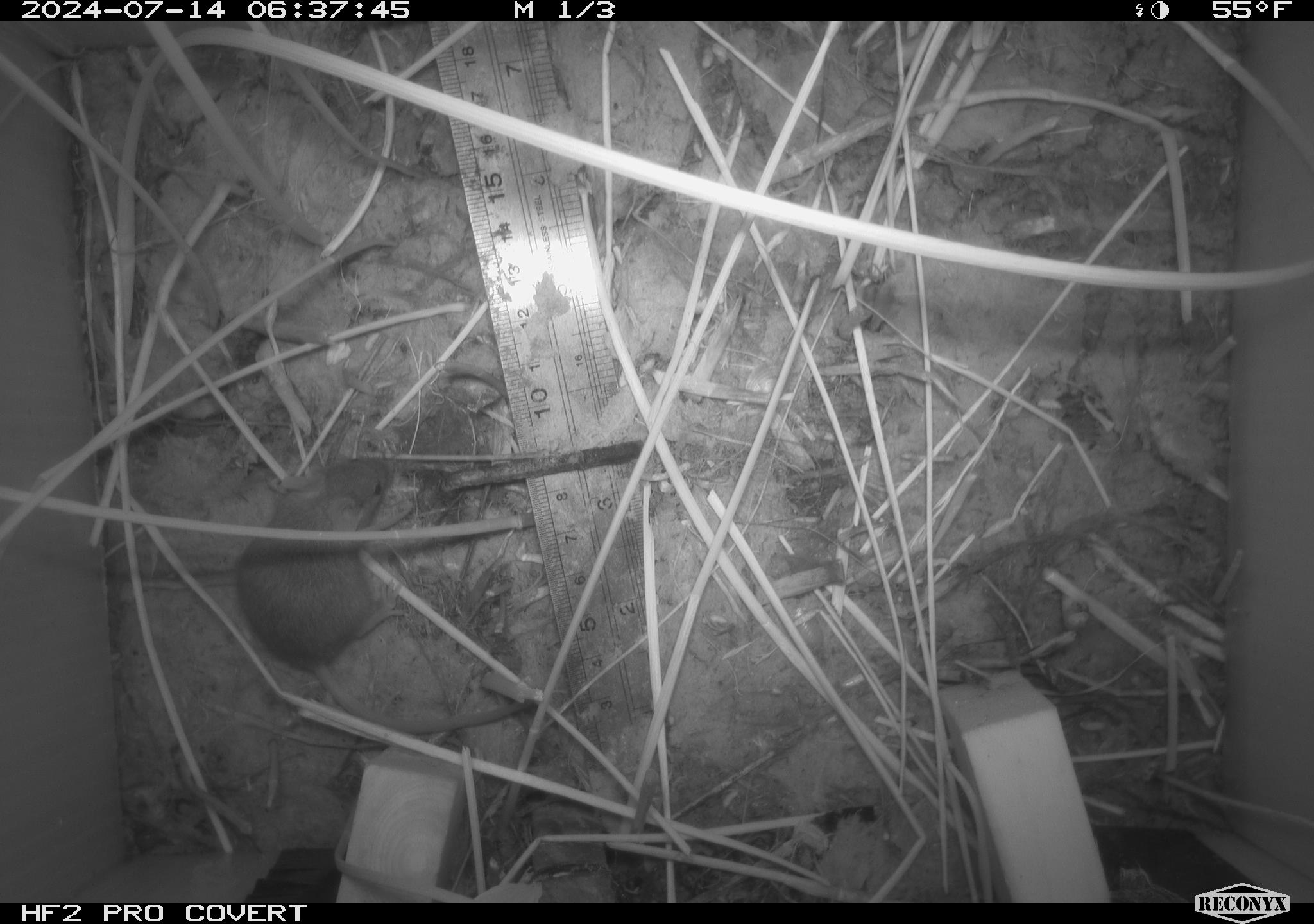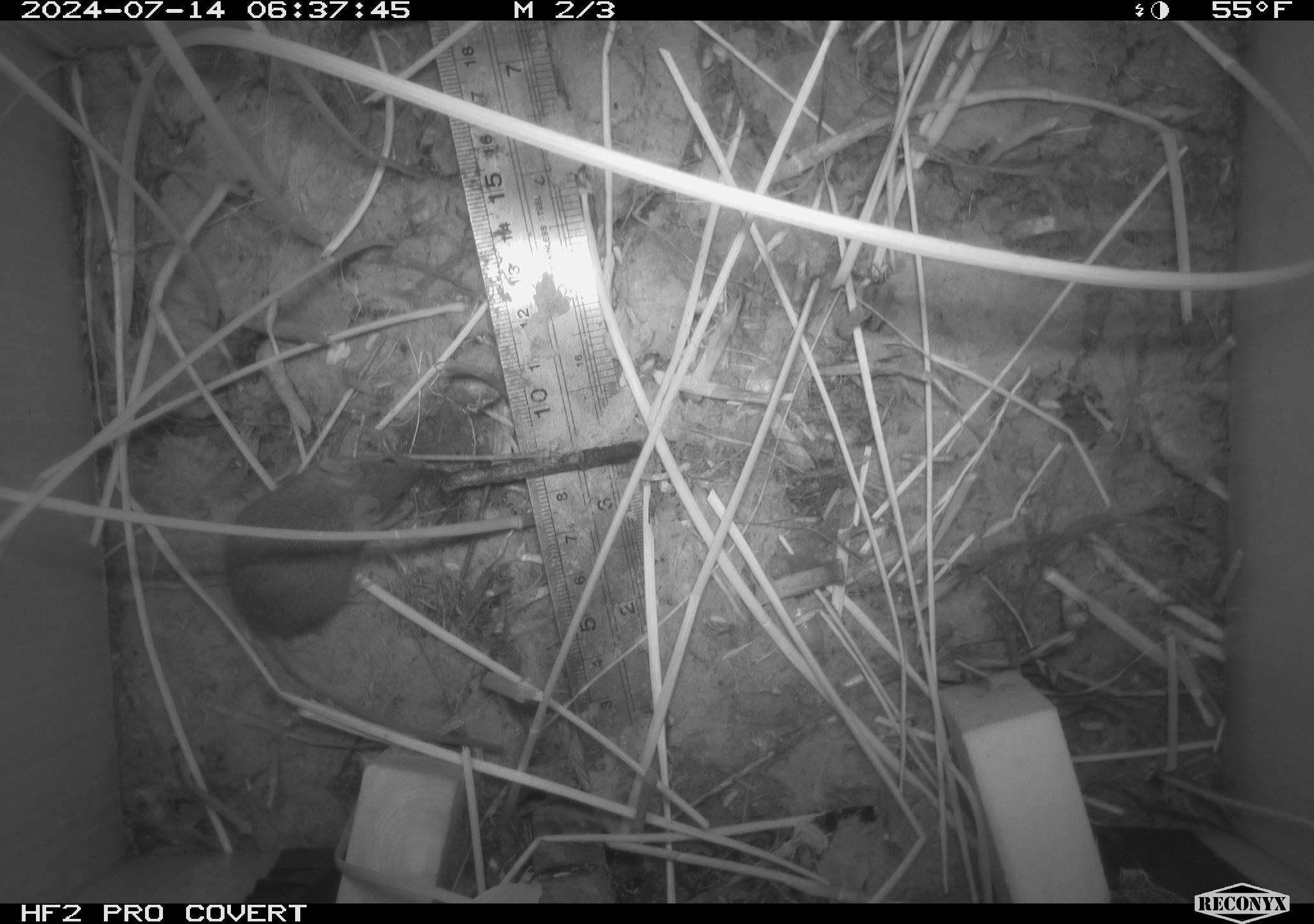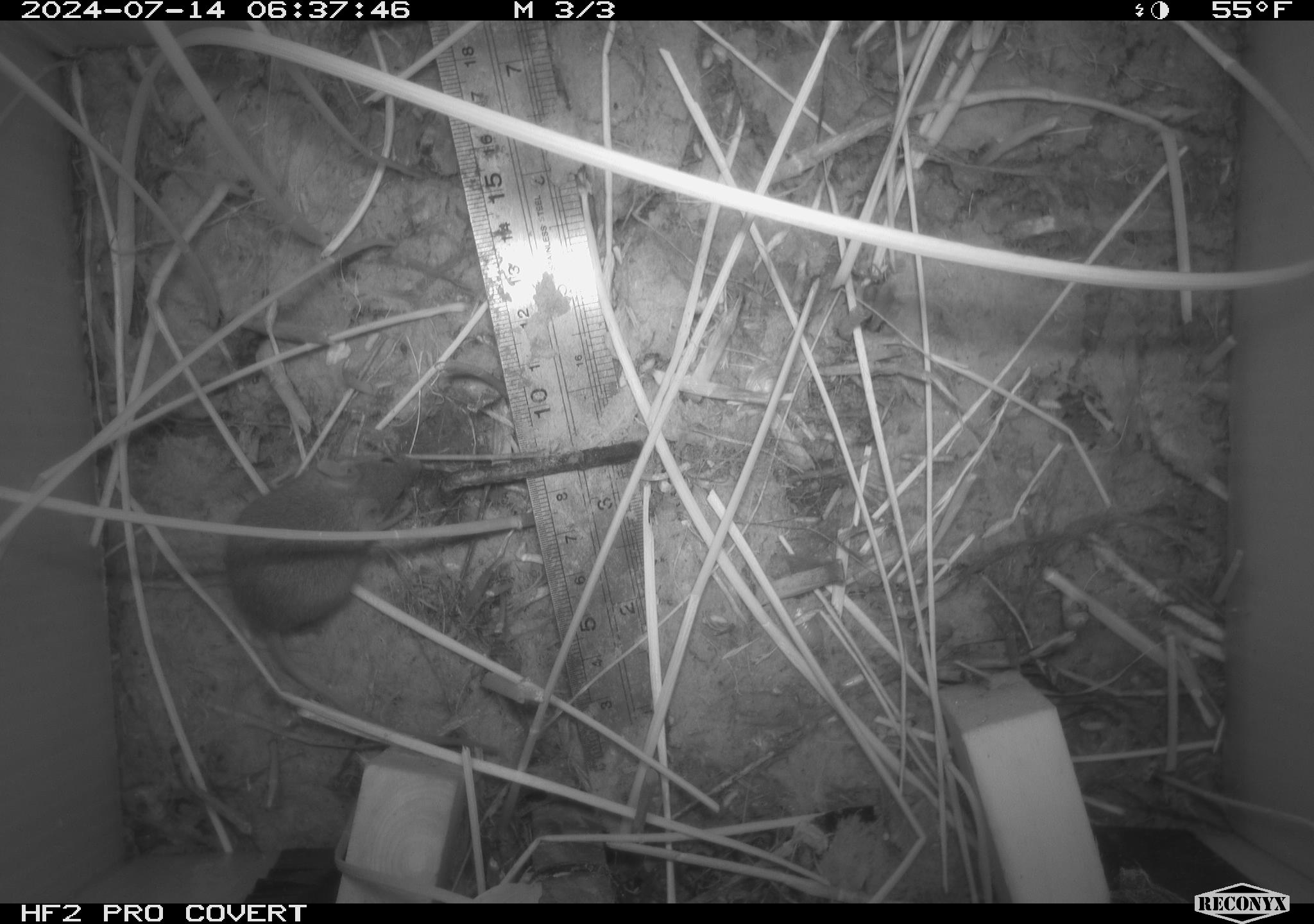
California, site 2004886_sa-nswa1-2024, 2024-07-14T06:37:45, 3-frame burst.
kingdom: Animalia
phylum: Chordata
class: Mammalia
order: Rodentia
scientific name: Rodentia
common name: rodent